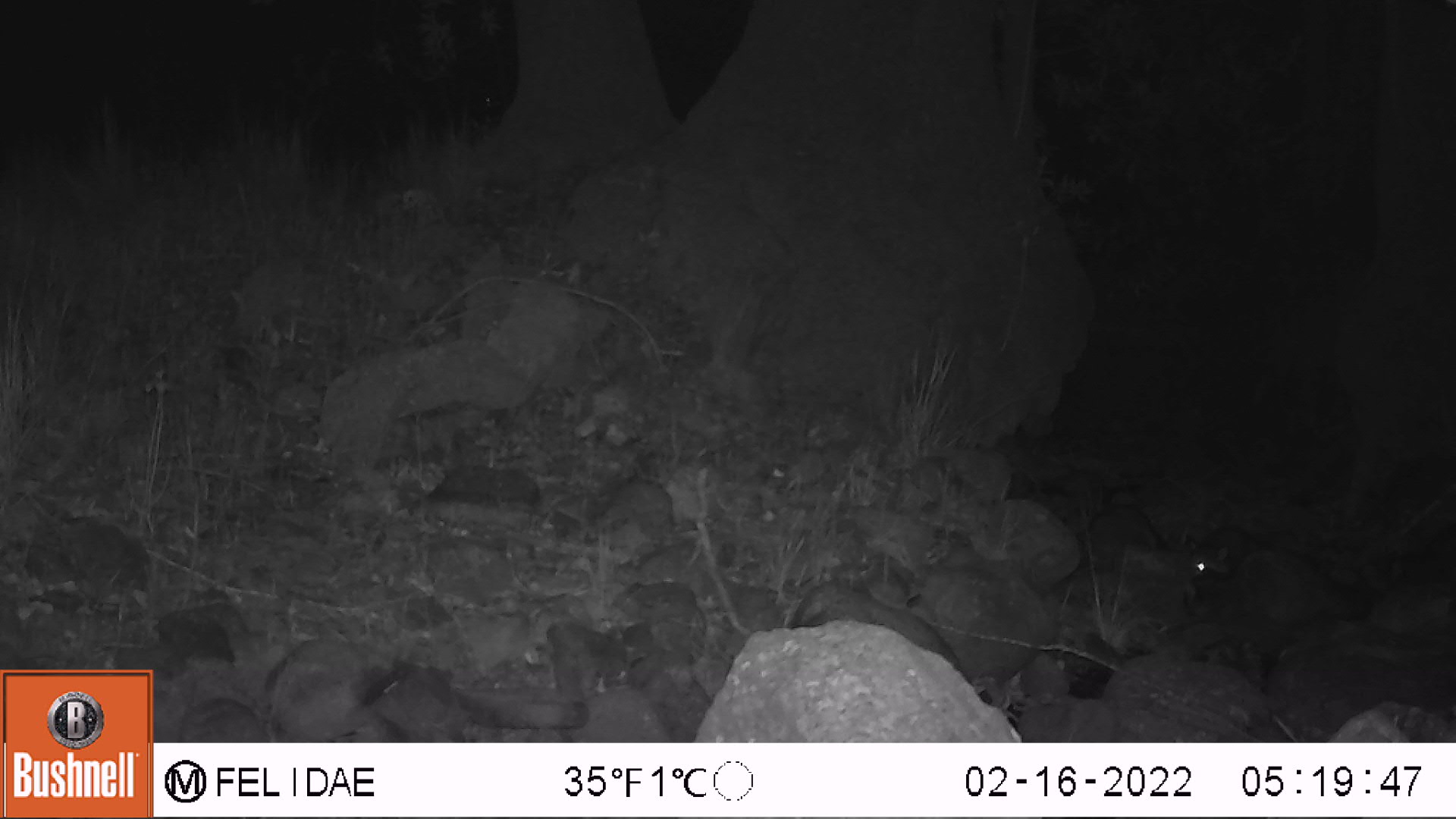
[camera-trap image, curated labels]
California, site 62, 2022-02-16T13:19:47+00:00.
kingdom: Animalia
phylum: Chordata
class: Mammalia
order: Carnivora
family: Procyonidae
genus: Procyon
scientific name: Procyon lotor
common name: raccoon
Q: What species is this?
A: Raccoon (Procyon lotor).